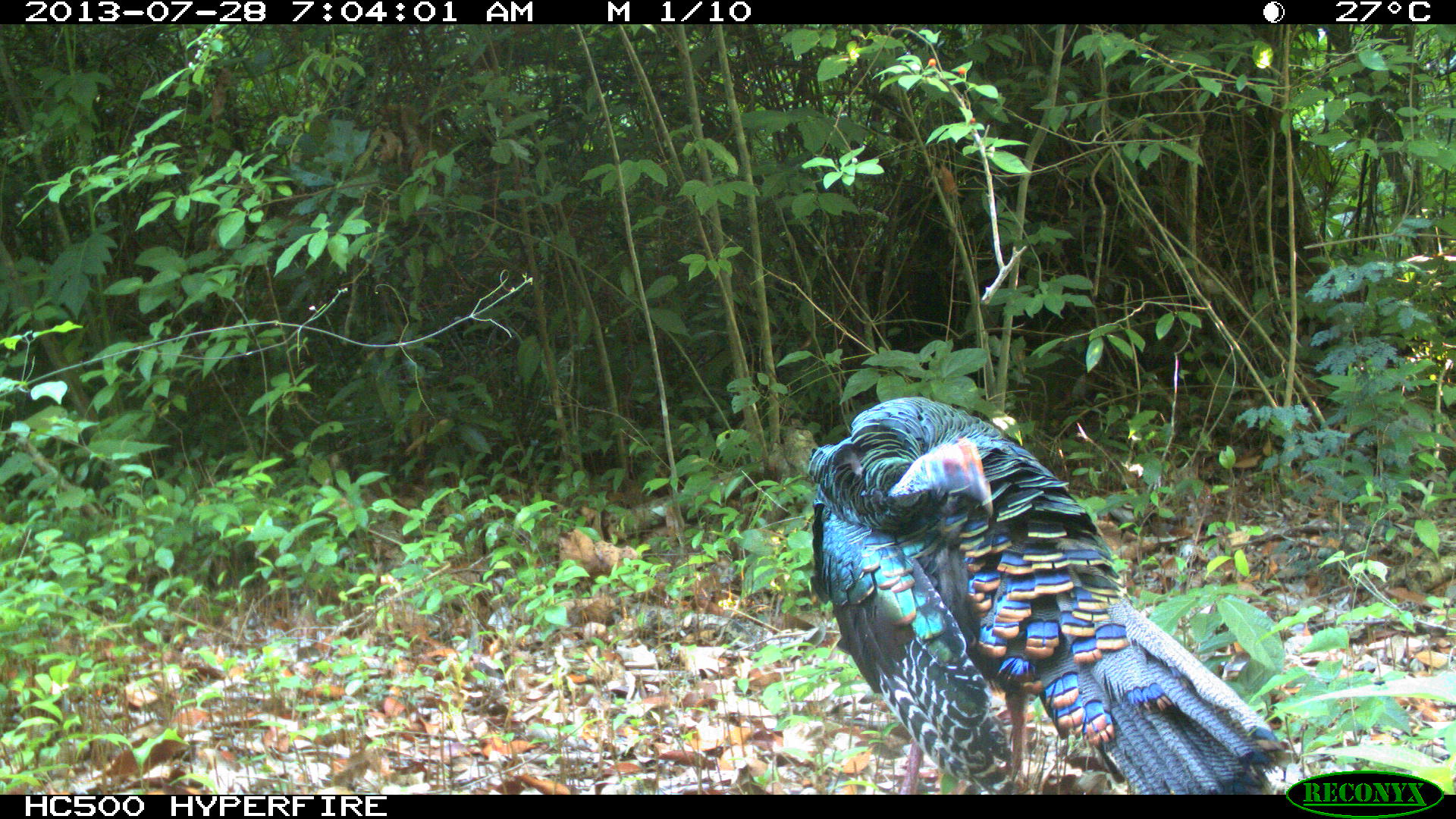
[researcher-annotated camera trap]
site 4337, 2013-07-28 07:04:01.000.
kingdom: Animalia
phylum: Chordata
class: Aves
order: Galliformes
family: Phasianidae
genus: Meleagris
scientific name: Meleagris ocellata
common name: ocellated turkey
Meleagris ocellata (ocellated turkey), count 1, sex male.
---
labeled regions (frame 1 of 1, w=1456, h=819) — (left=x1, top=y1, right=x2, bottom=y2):
meleagris ocellata: (left=805, top=394, right=1285, bottom=794)